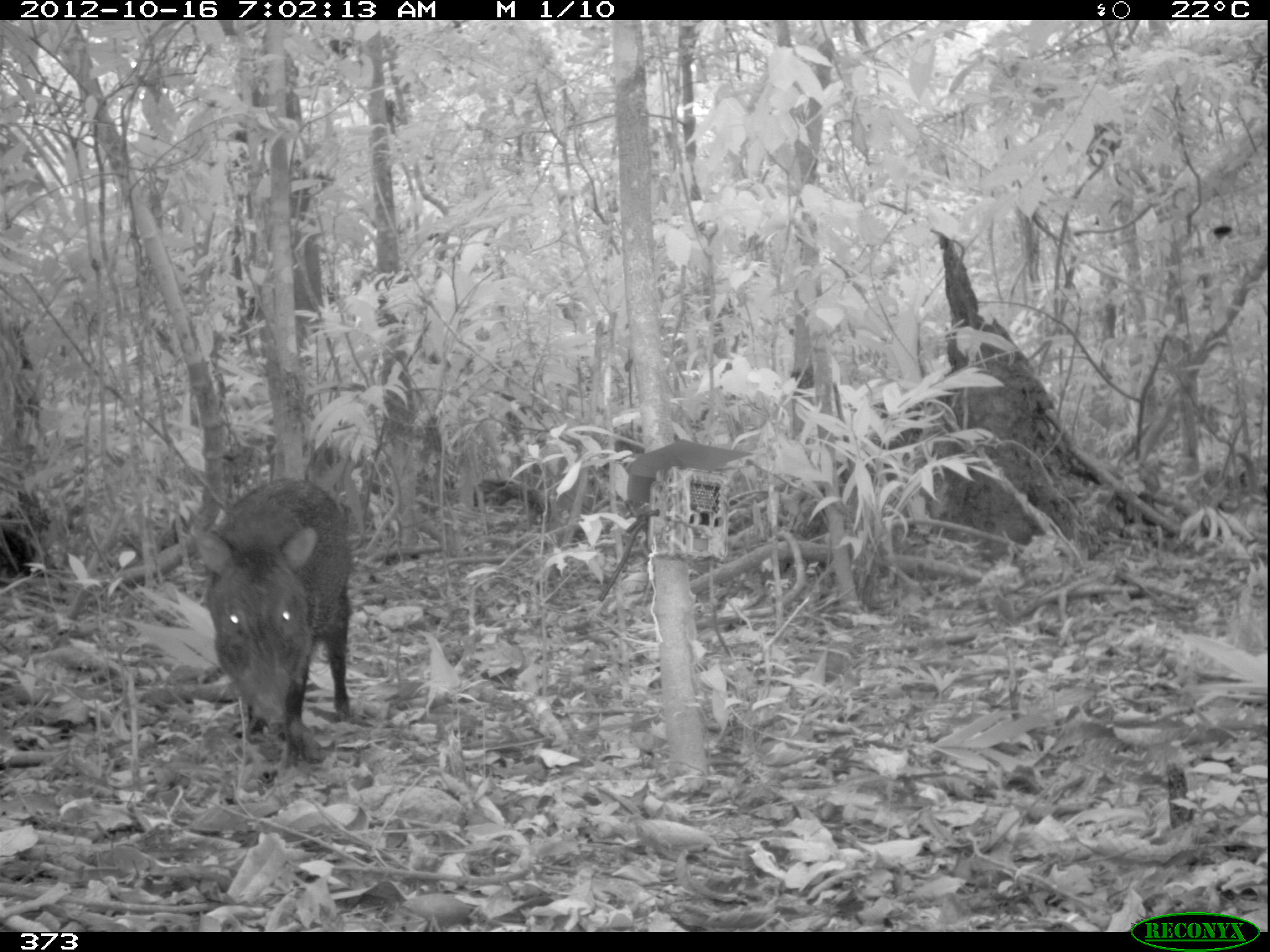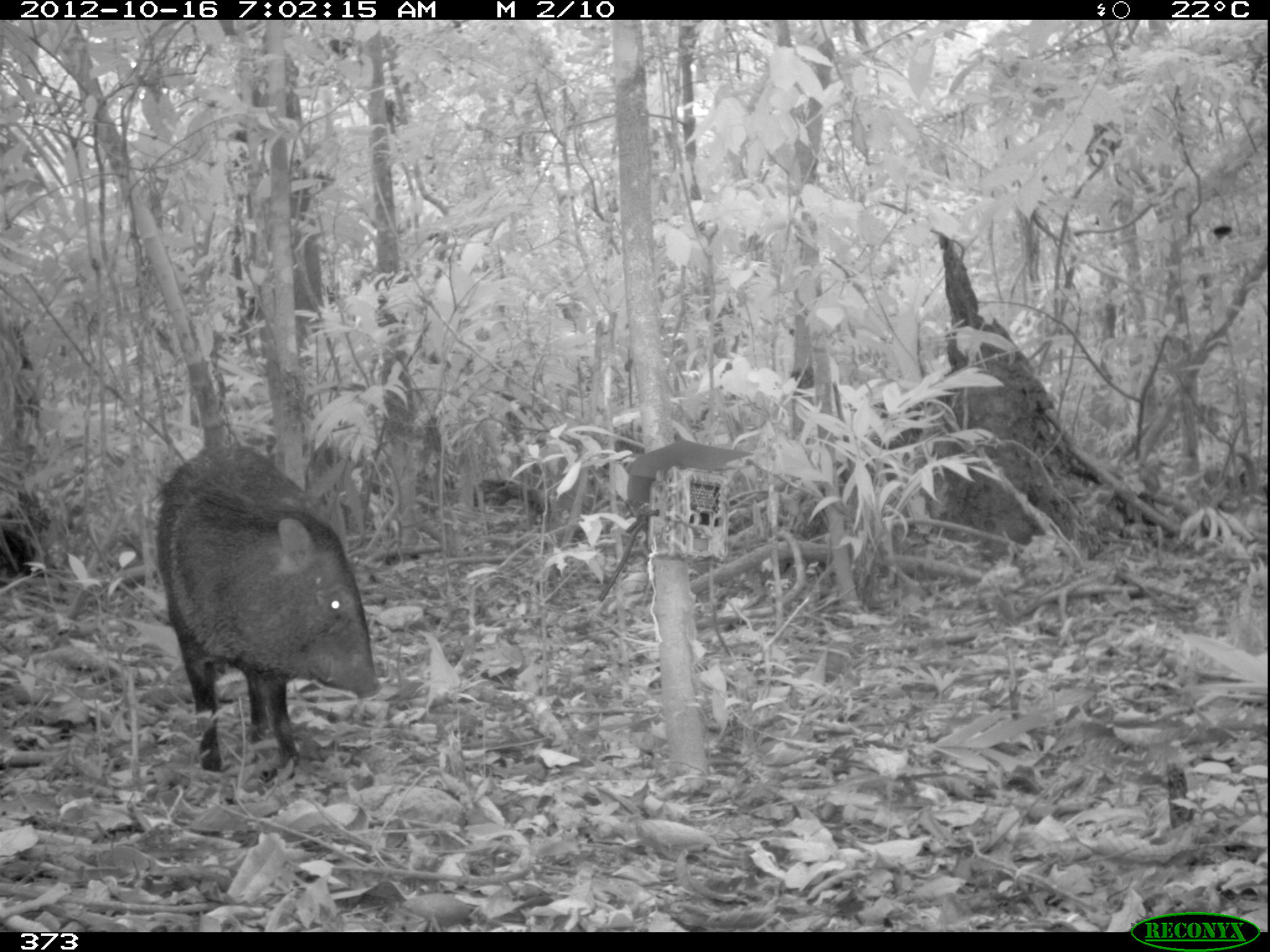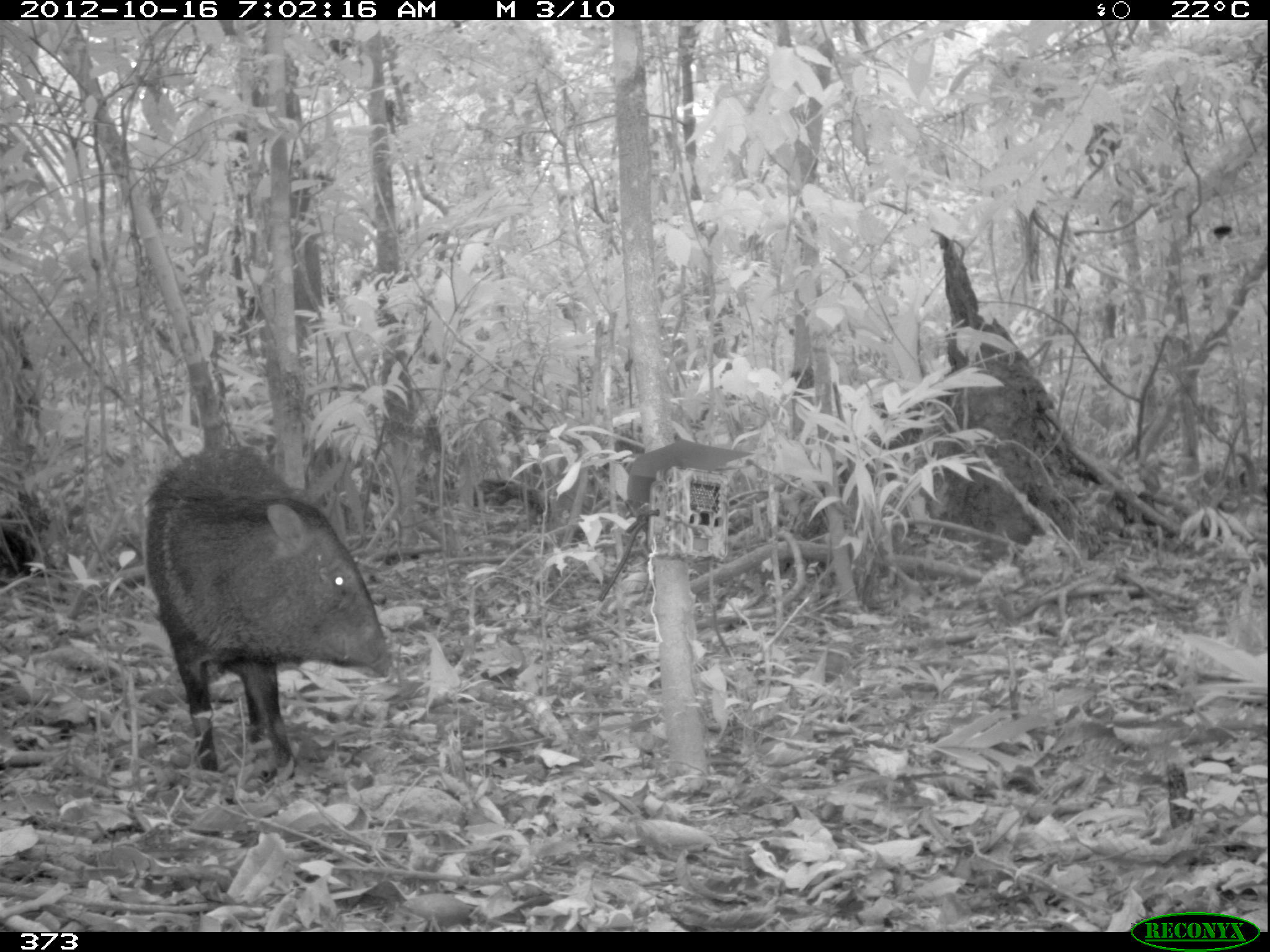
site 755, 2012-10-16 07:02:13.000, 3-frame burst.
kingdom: Animalia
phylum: Chordata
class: Mammalia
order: Artiodactyla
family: Tayassuidae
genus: Pecari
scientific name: Pecari tajacu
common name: collared peccary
Pecari tajacu (collared peccary).